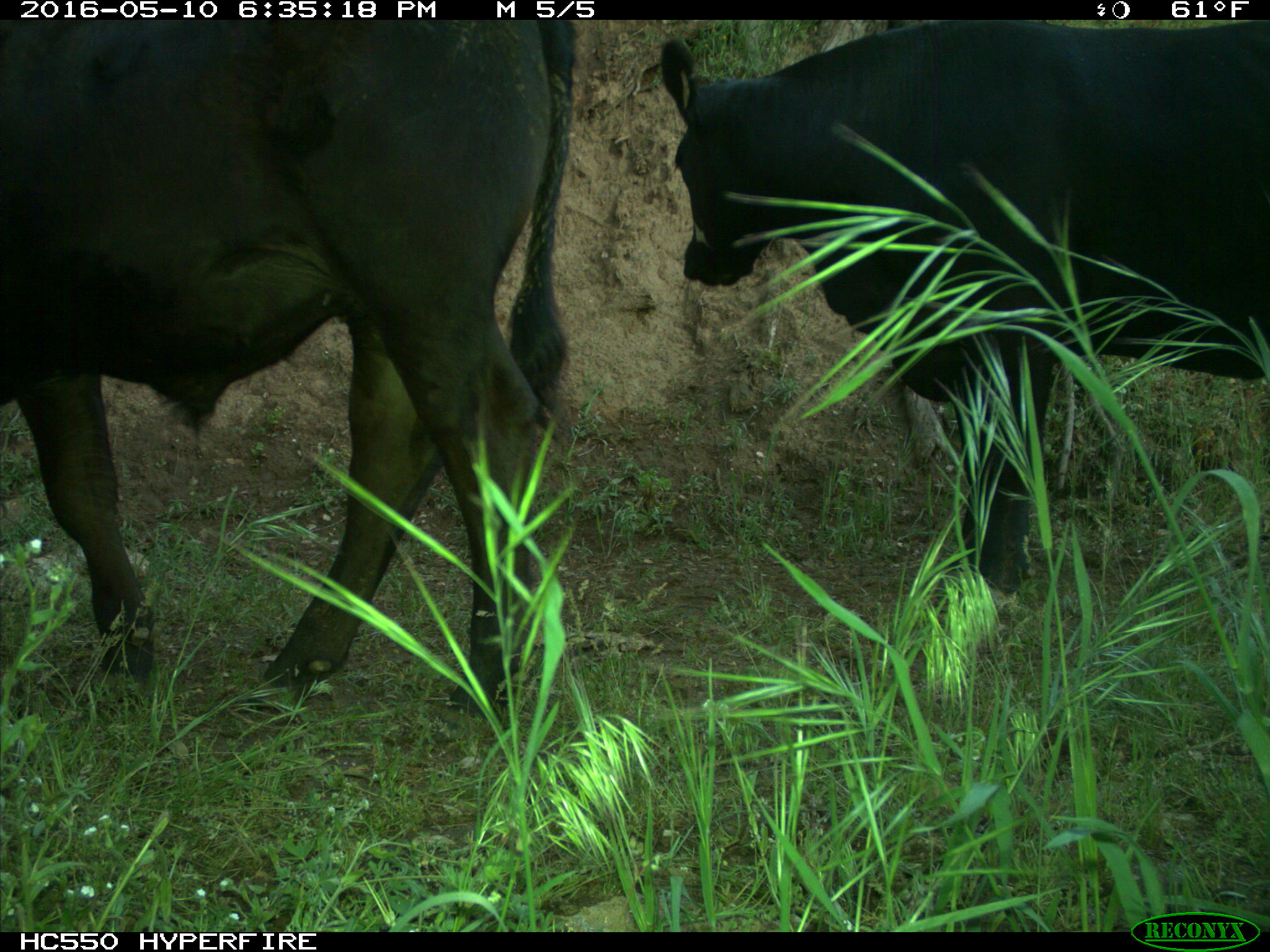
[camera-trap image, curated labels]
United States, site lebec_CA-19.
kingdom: Animalia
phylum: Chordata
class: Mammalia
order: Artiodactyla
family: Bovidae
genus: Bos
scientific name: Bos taurus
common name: domestic cow